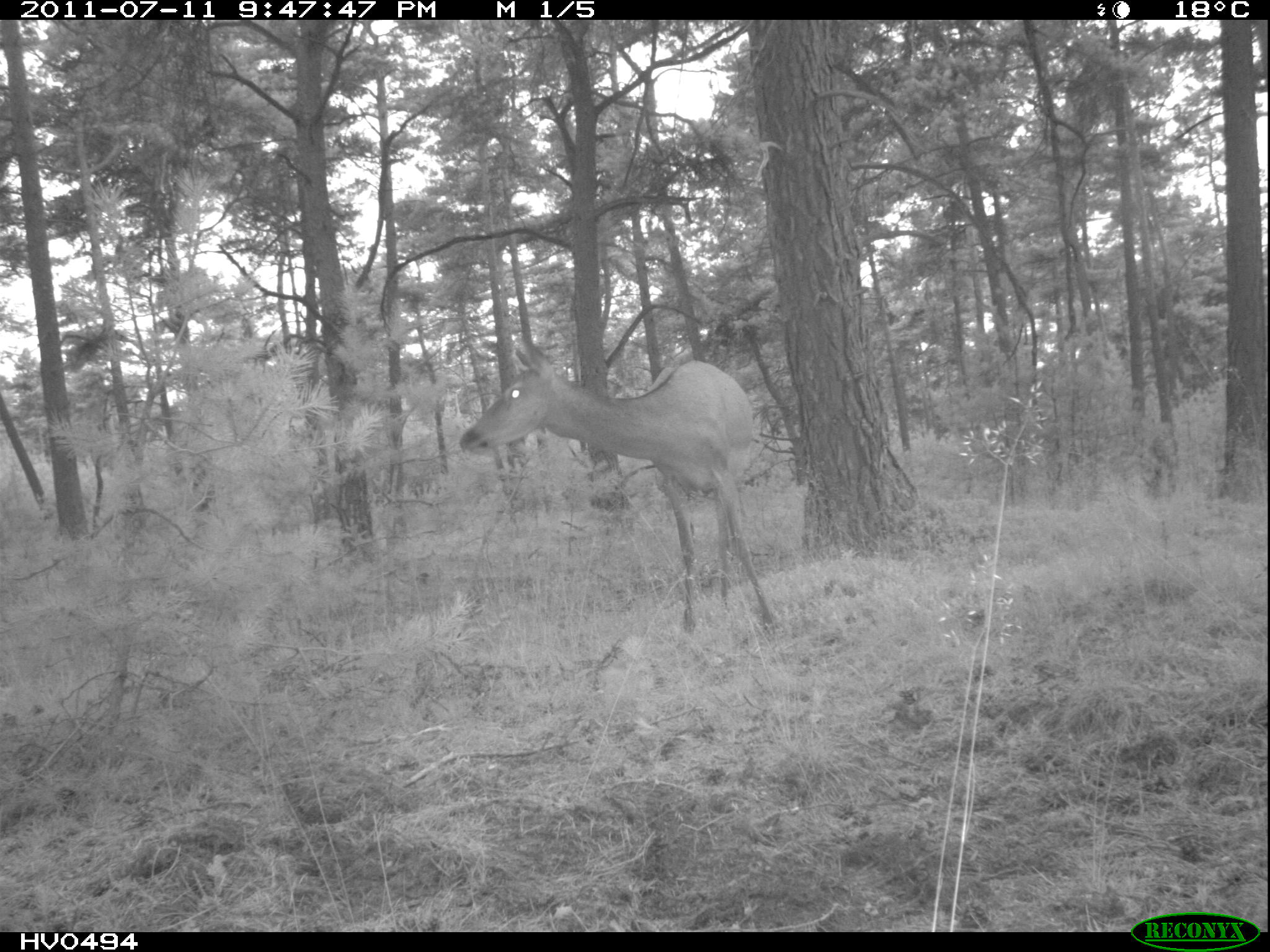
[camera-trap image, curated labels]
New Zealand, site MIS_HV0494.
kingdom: Animalia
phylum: Chordata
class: Mammalia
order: Artiodactyla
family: Cervidae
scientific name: Cervidae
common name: deer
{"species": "deer (Cervidae)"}